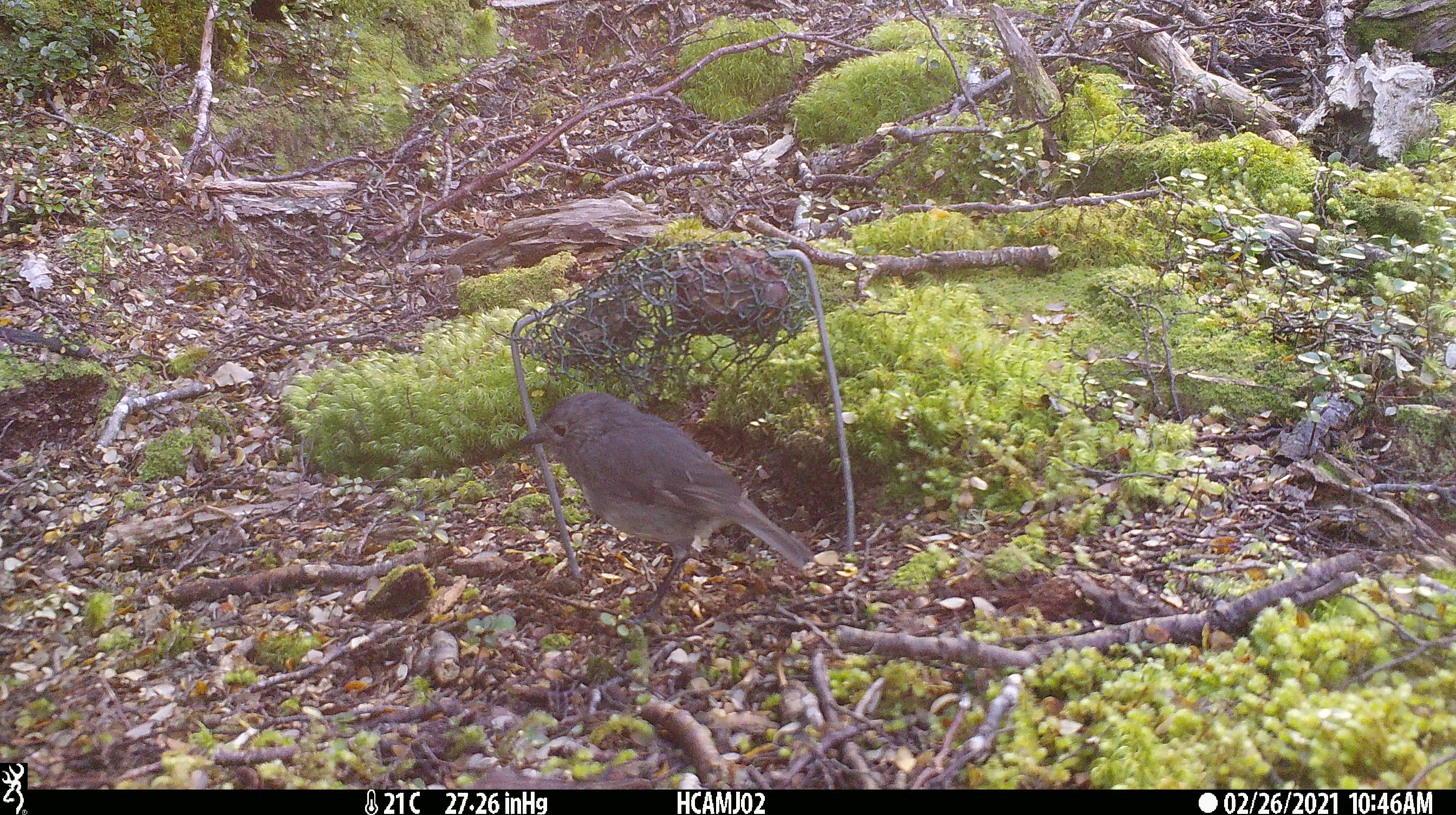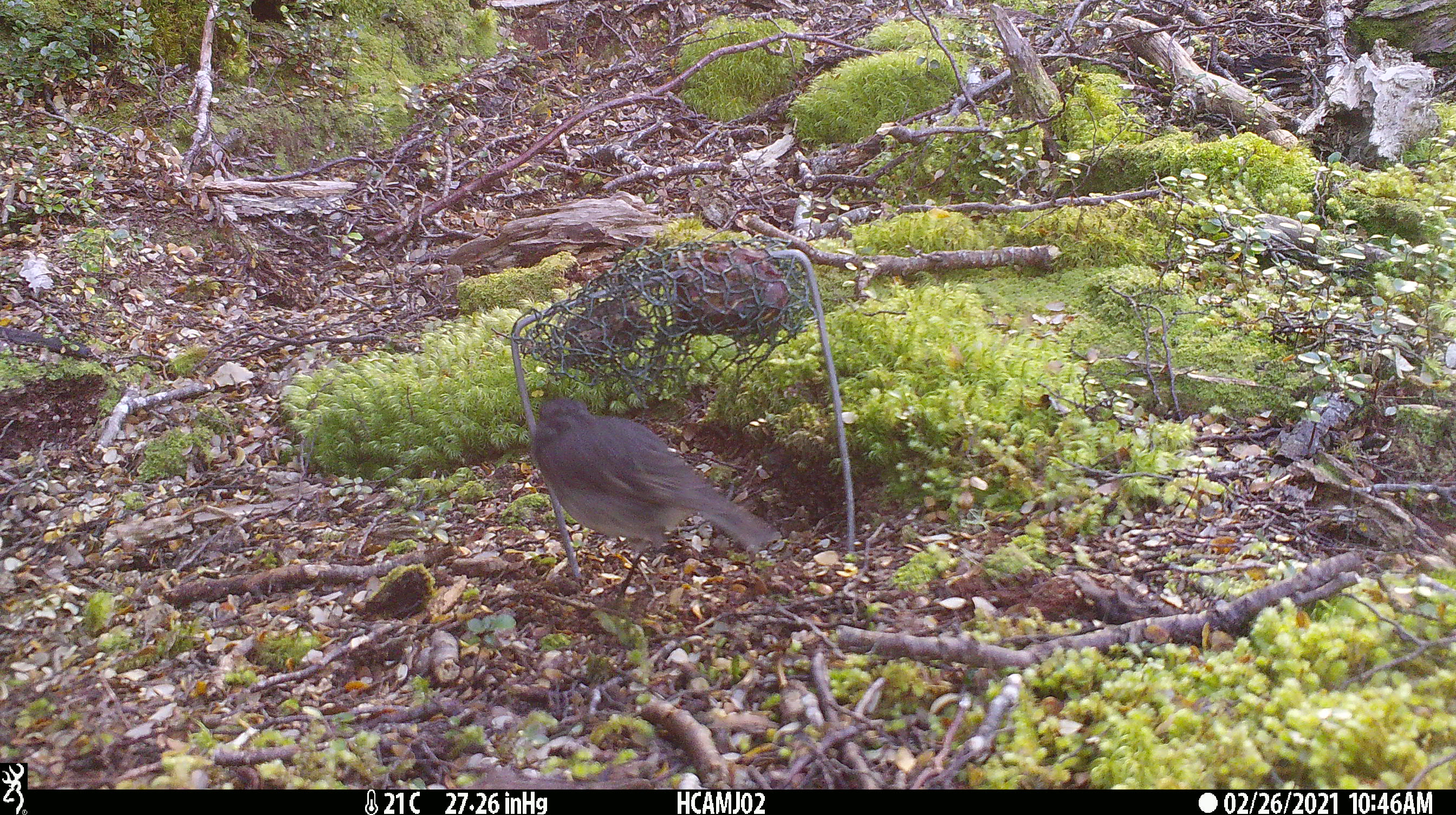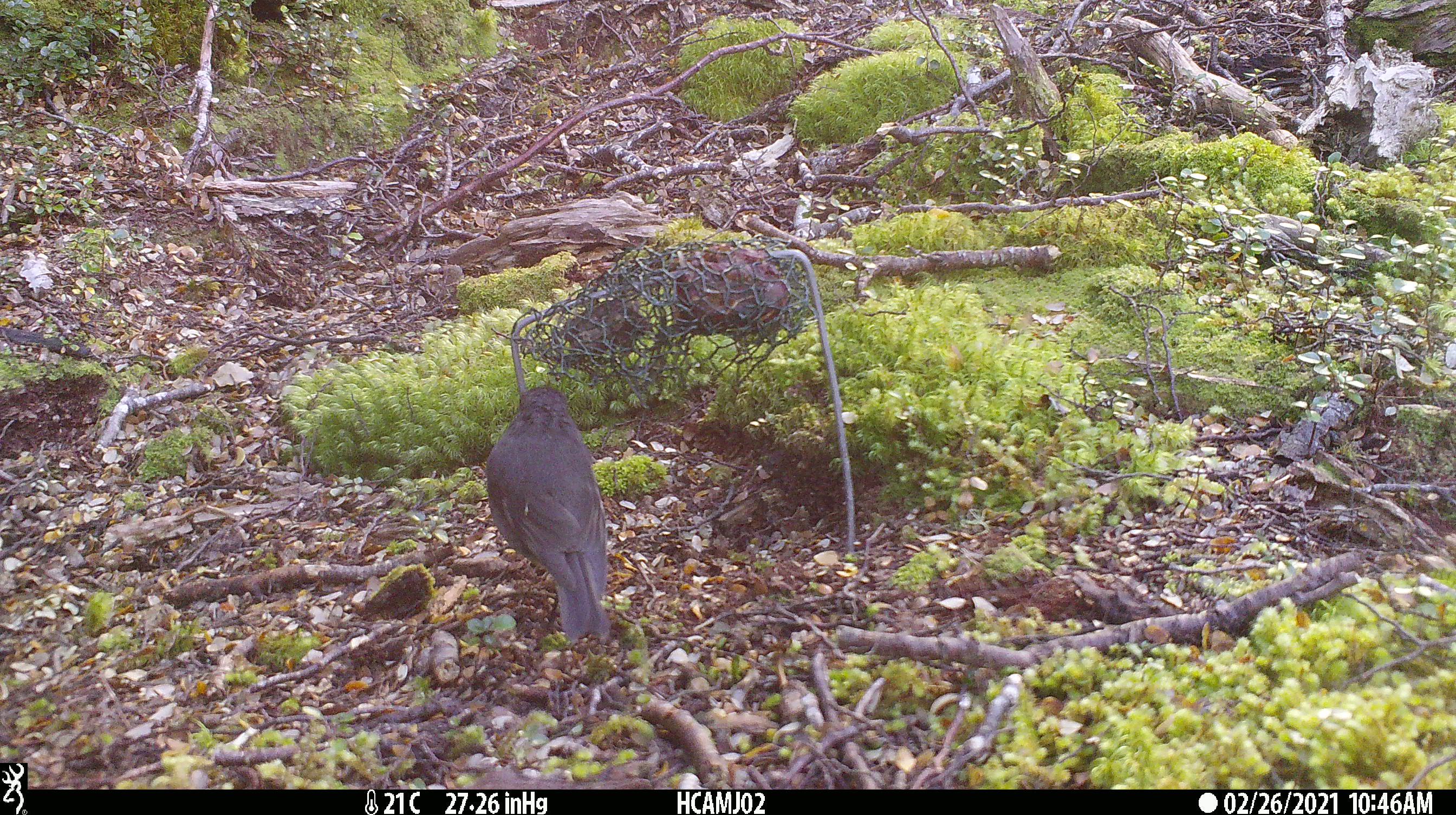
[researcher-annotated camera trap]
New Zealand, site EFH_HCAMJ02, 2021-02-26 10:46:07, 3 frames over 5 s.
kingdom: Animalia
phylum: Chordata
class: Aves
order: Passeriformes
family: Petroicidae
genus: Petroica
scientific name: Petroica australis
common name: new zealand robin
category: robin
Robin (new zealand robin) (Petroica australis).